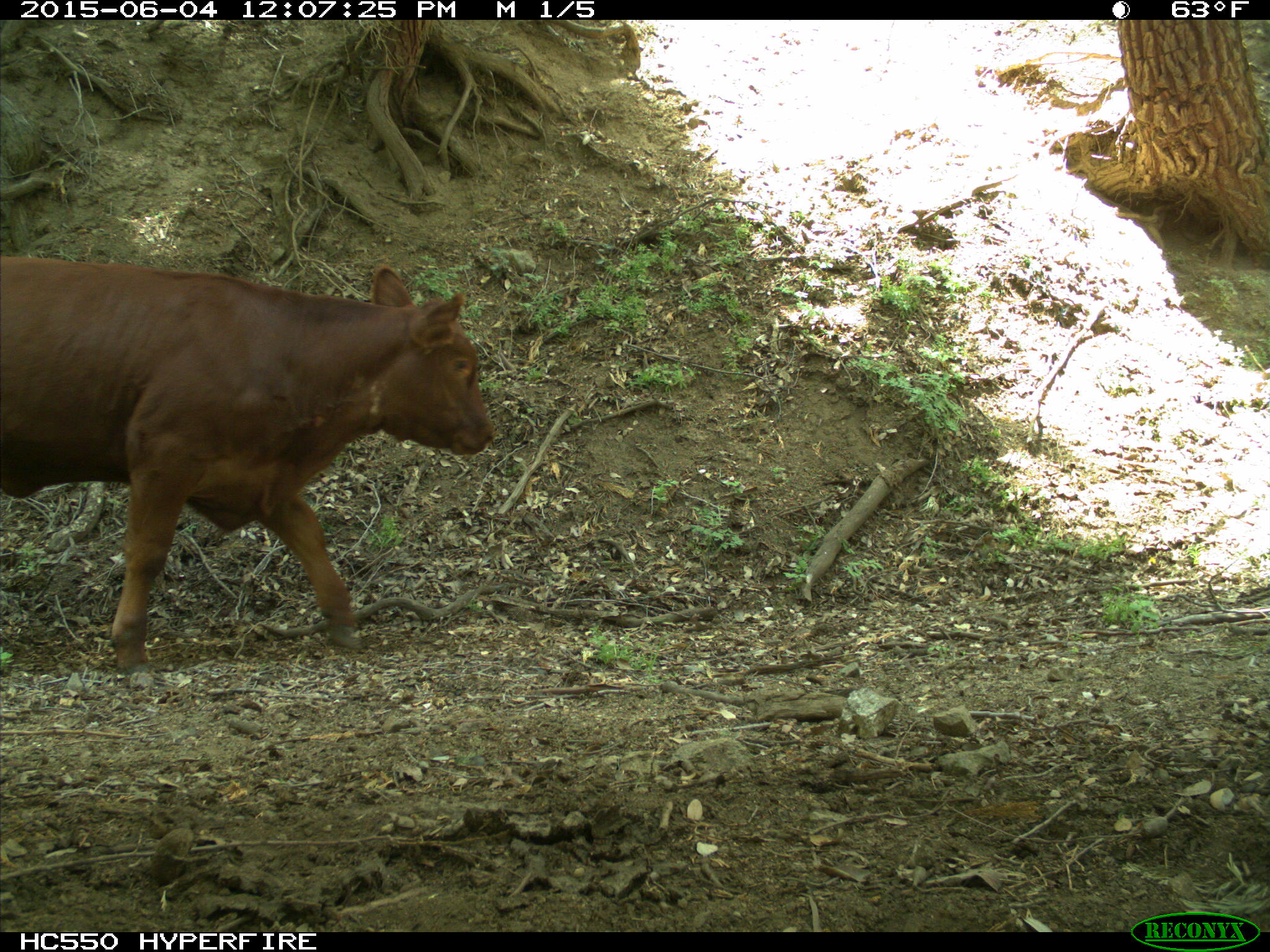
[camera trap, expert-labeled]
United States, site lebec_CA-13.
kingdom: Animalia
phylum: Chordata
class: Mammalia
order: Artiodactyla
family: Bovidae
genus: Bos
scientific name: Bos taurus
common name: domestic cow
Bos taurus (domestic cow).